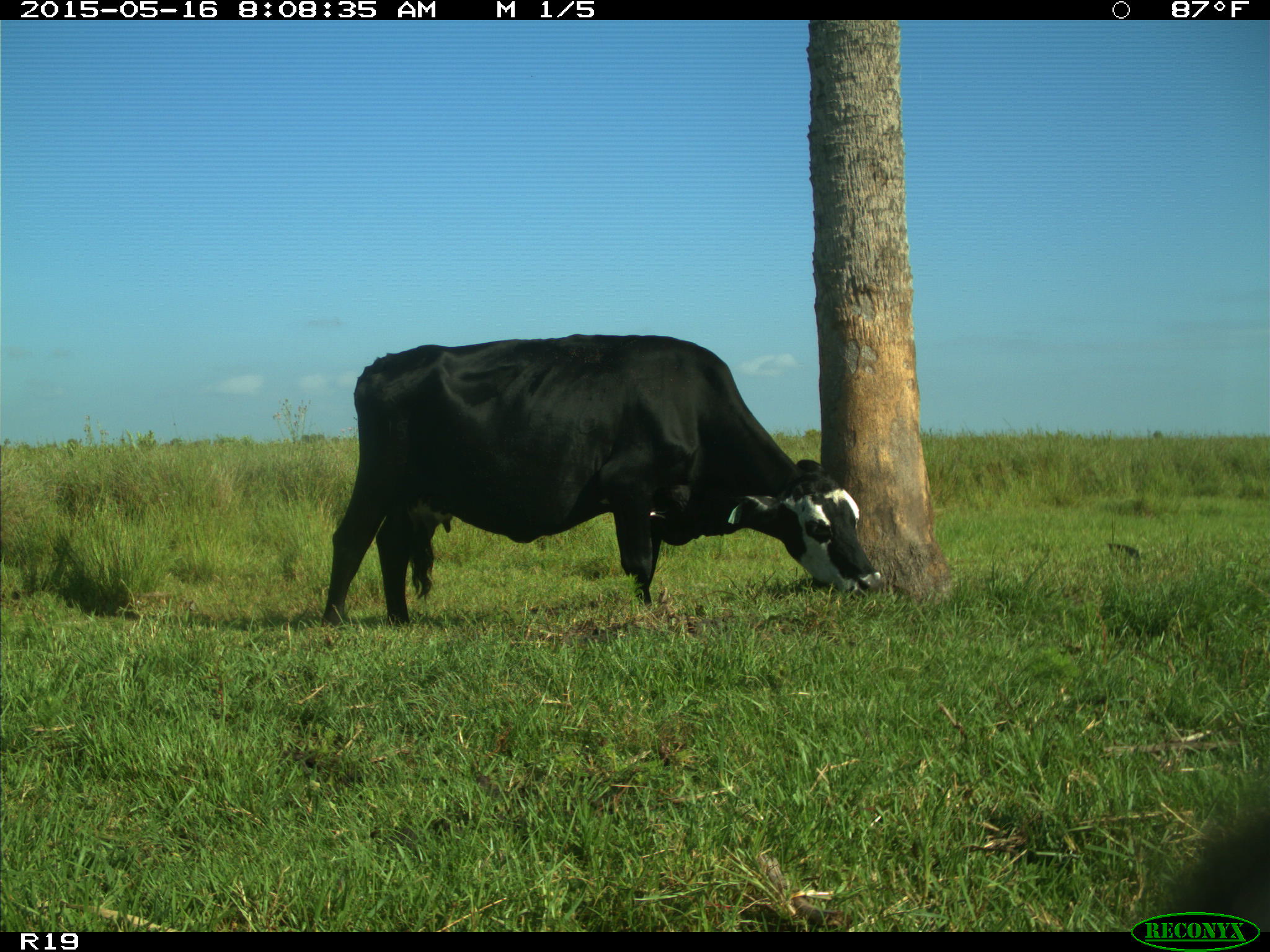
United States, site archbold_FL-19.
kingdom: Animalia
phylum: Chordata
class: Mammalia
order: Artiodactyla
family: Bovidae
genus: Bos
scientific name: Bos taurus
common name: domestic cow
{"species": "Bos taurus (domestic cow)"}